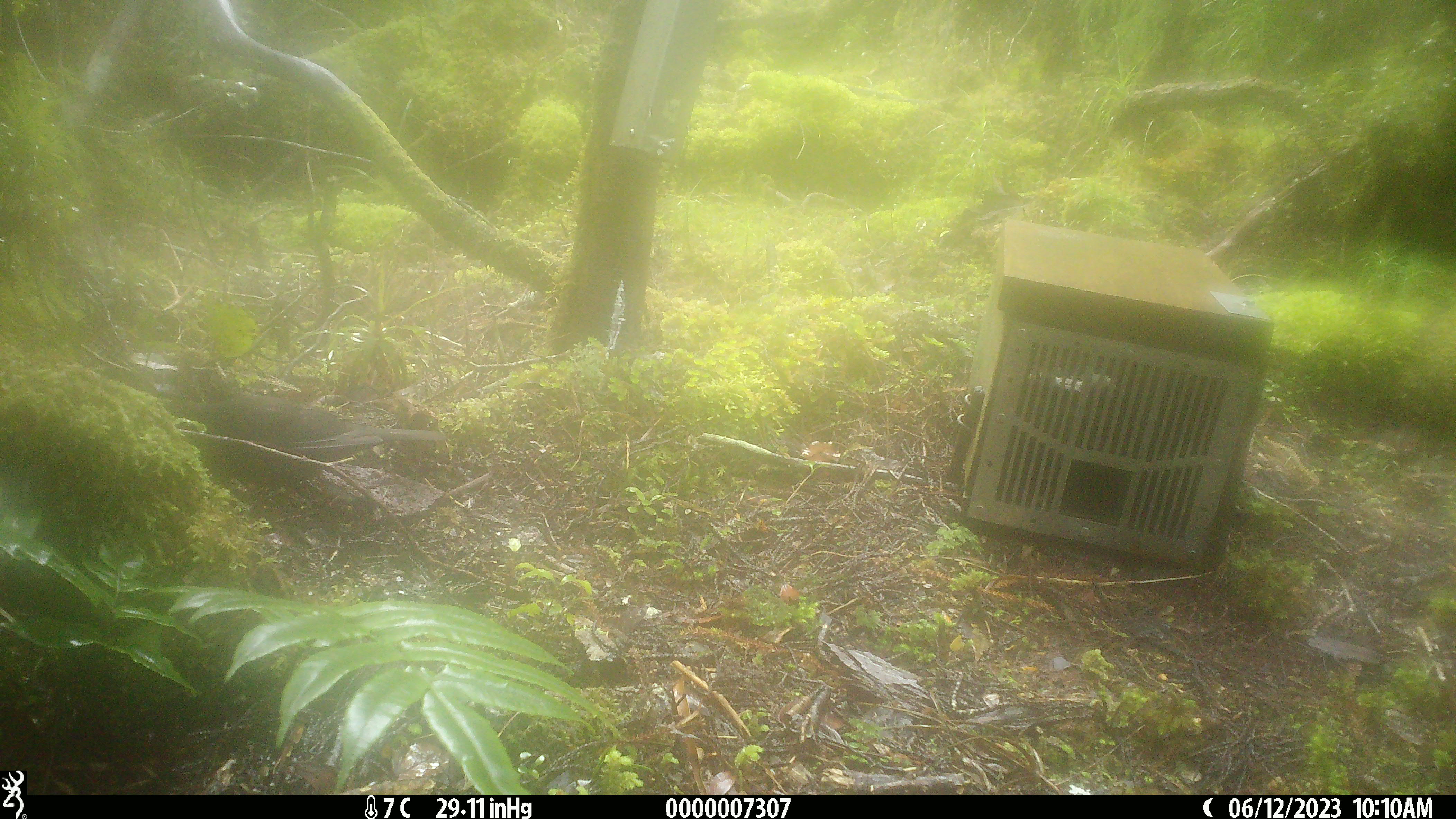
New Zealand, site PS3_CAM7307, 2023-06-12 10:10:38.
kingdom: Animalia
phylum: Chordata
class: Aves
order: Passeriformes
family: Turdidae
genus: Turdus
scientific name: Turdus merula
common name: eurasian blackbird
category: blackbird